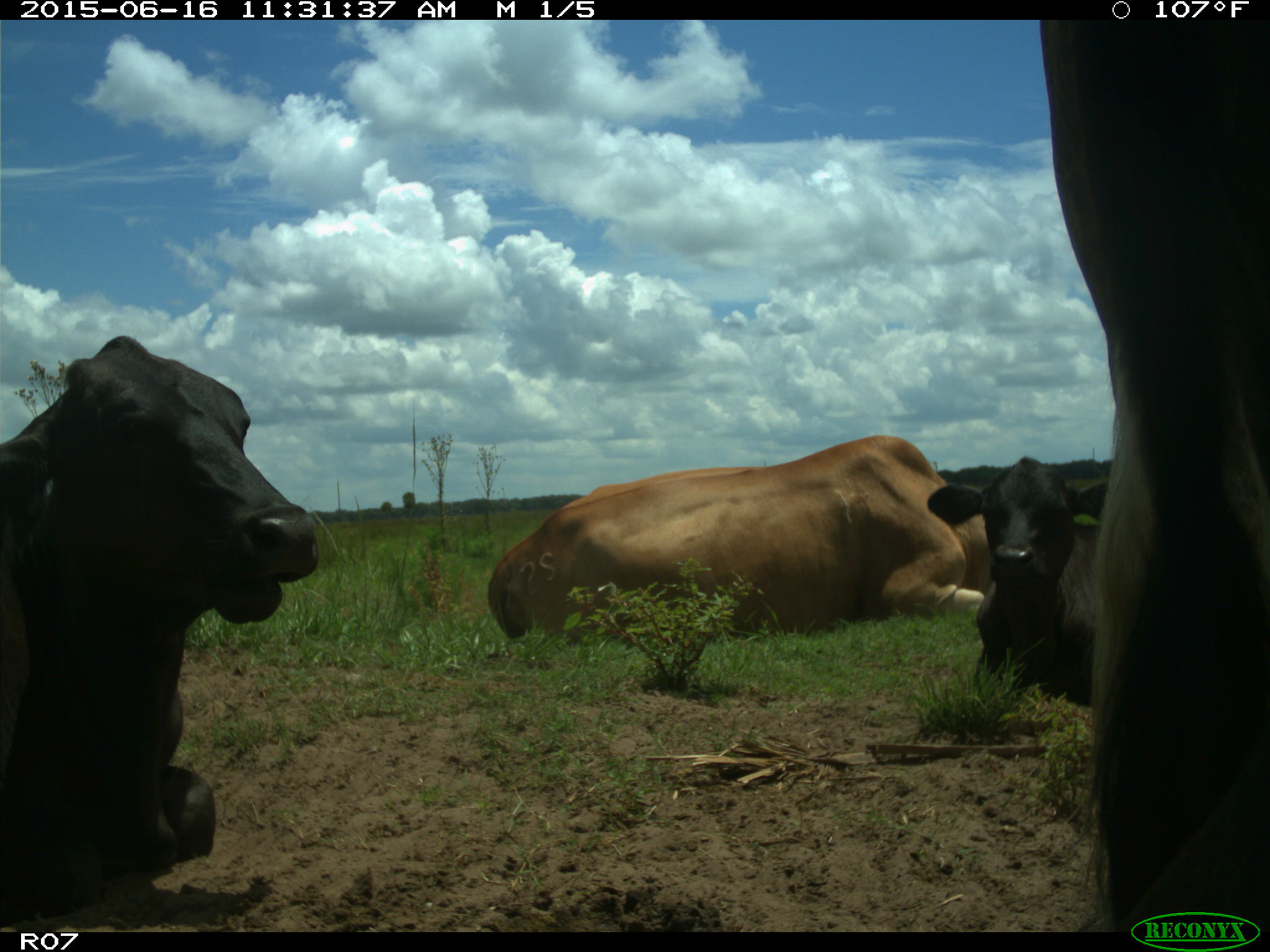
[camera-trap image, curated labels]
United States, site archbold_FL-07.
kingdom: Animalia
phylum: Chordata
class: Mammalia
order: Artiodactyla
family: Bovidae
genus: Bos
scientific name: Bos taurus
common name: domestic cow